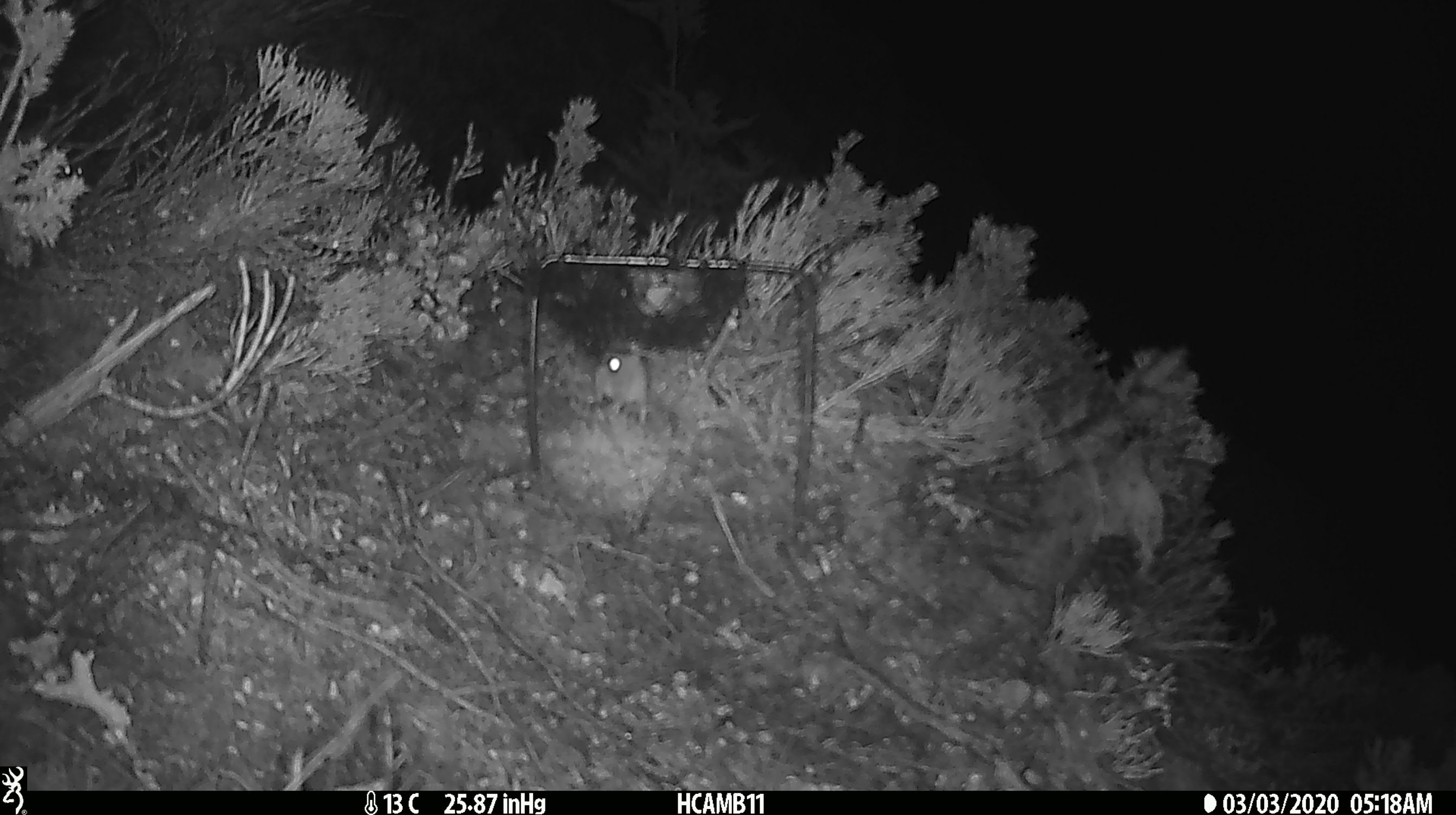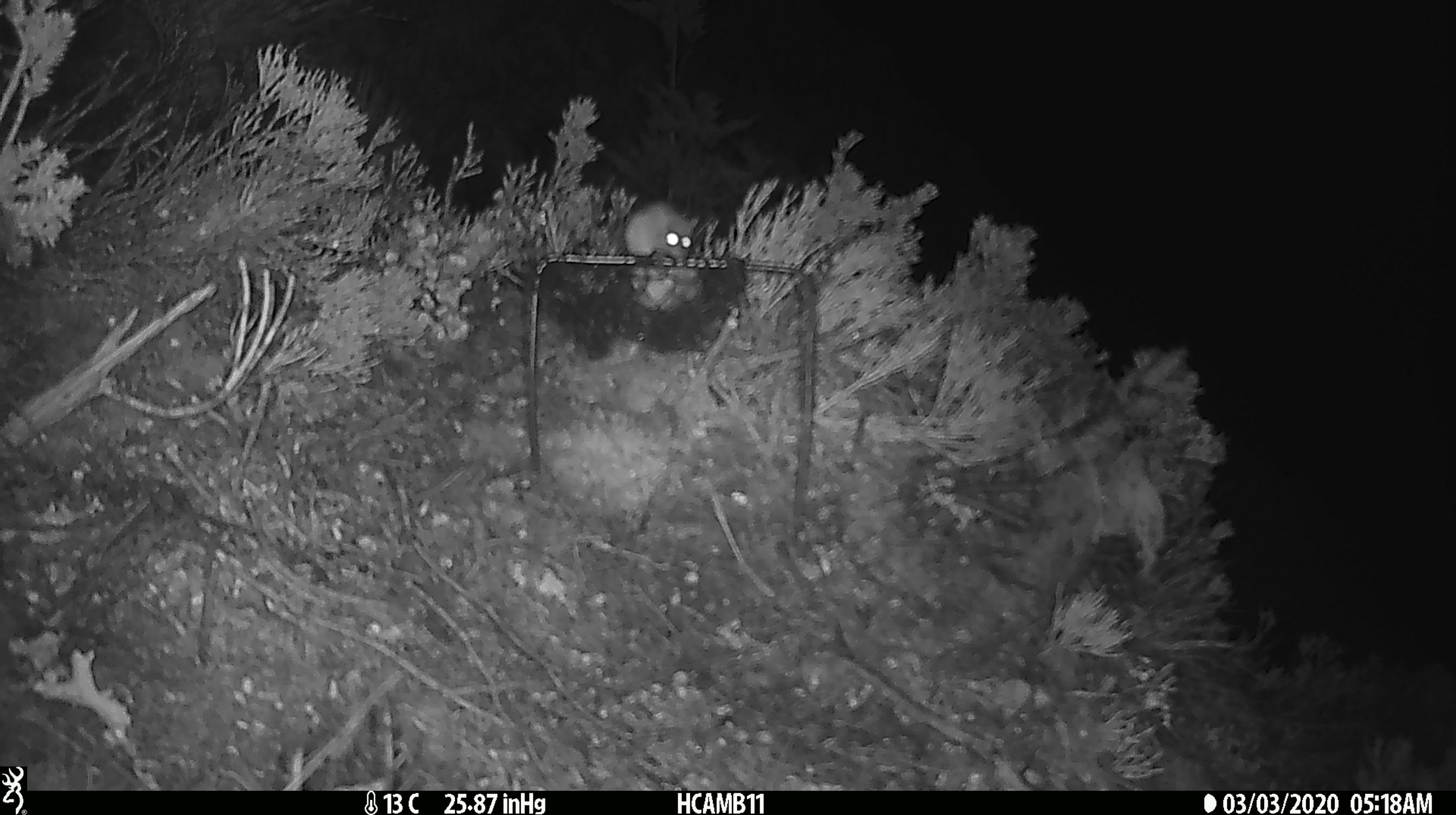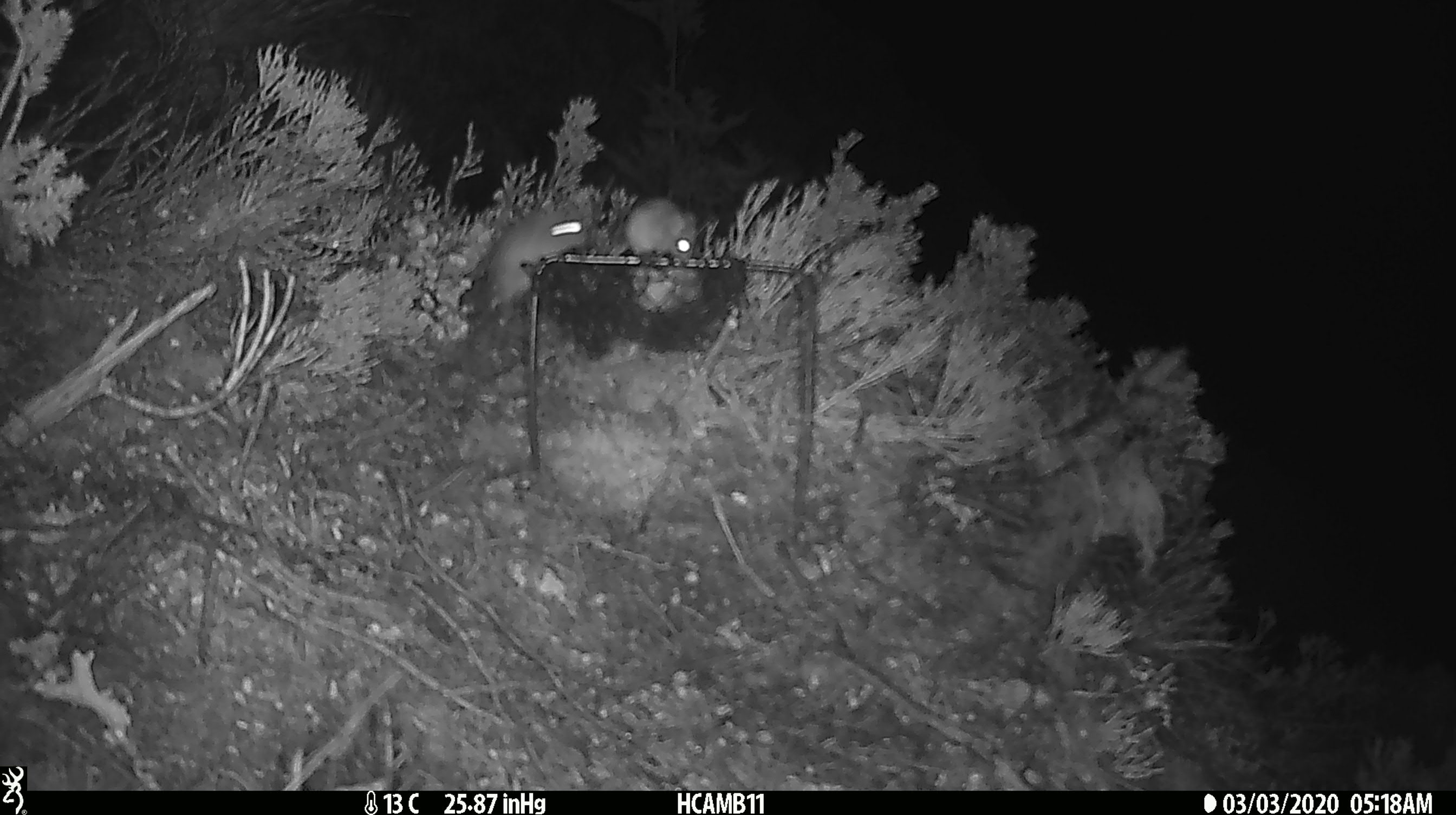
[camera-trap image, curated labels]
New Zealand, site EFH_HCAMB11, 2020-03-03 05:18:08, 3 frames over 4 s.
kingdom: Animalia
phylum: Chordata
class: Mammalia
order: Rodentia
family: Muridae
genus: Mus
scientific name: Mus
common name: mouse